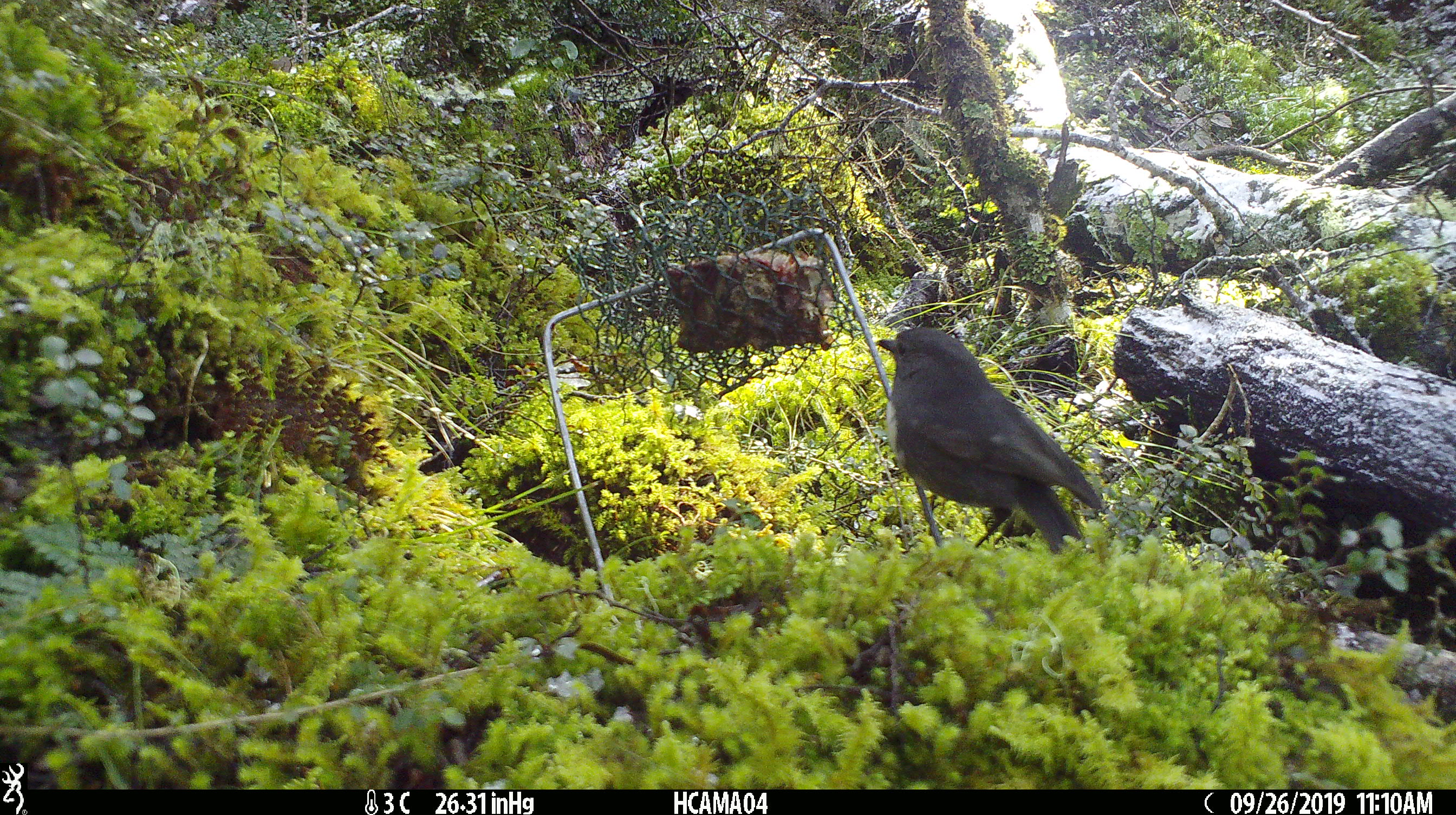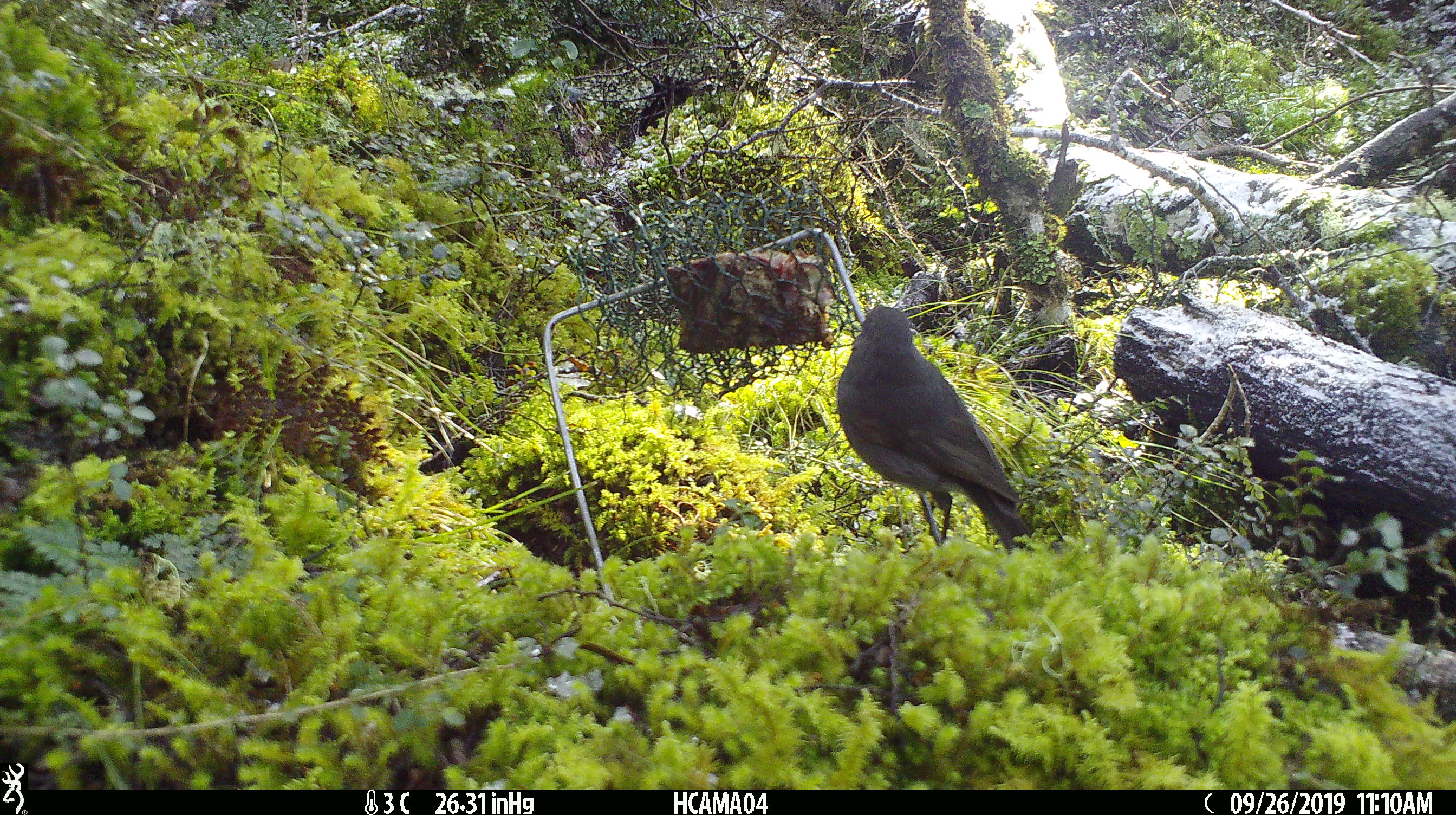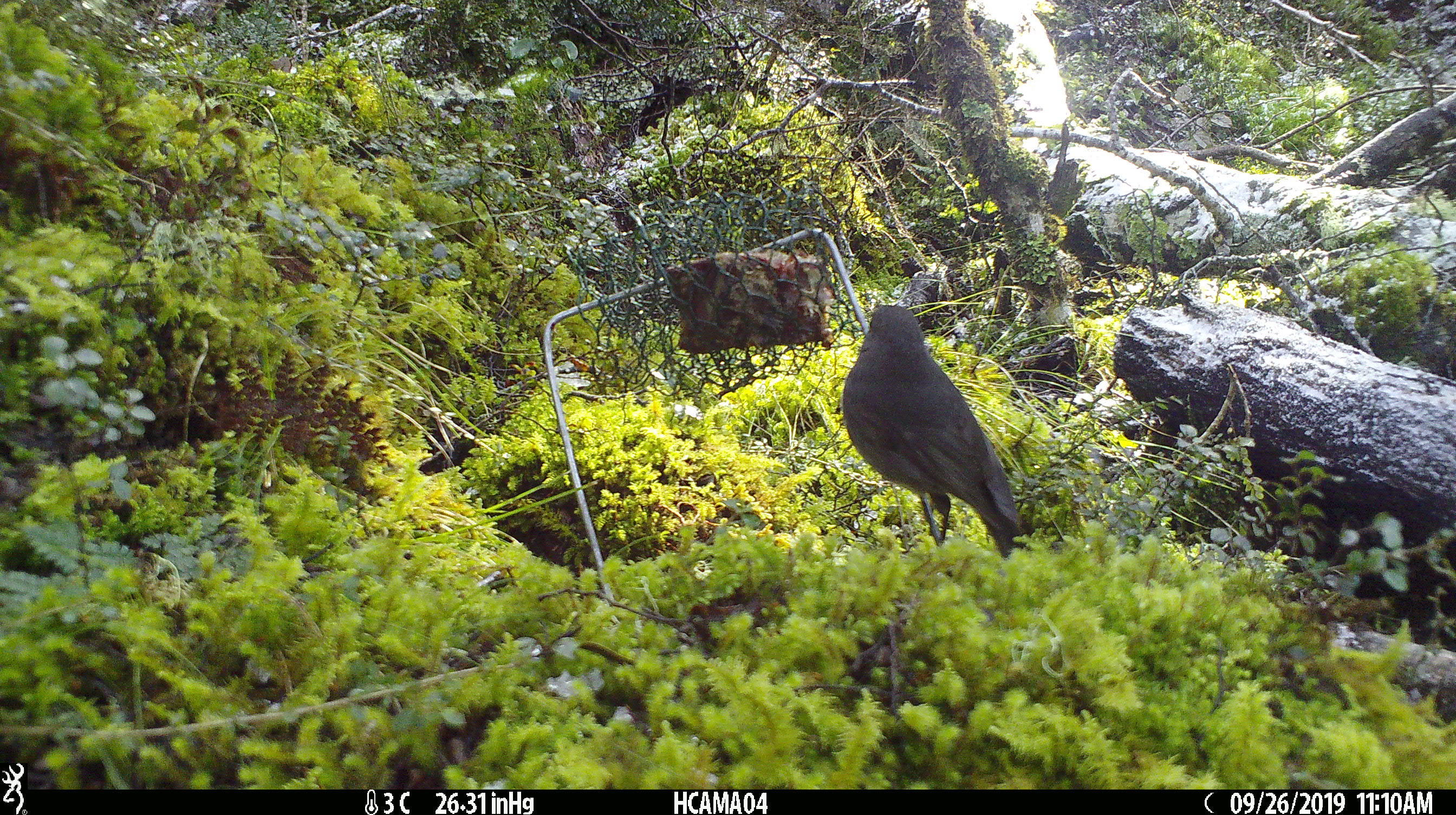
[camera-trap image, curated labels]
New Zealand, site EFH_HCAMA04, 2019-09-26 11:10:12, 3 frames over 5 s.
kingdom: Animalia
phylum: Chordata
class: Aves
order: Passeriformes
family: Petroicidae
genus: Petroica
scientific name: Petroica australis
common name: new zealand robin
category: robin